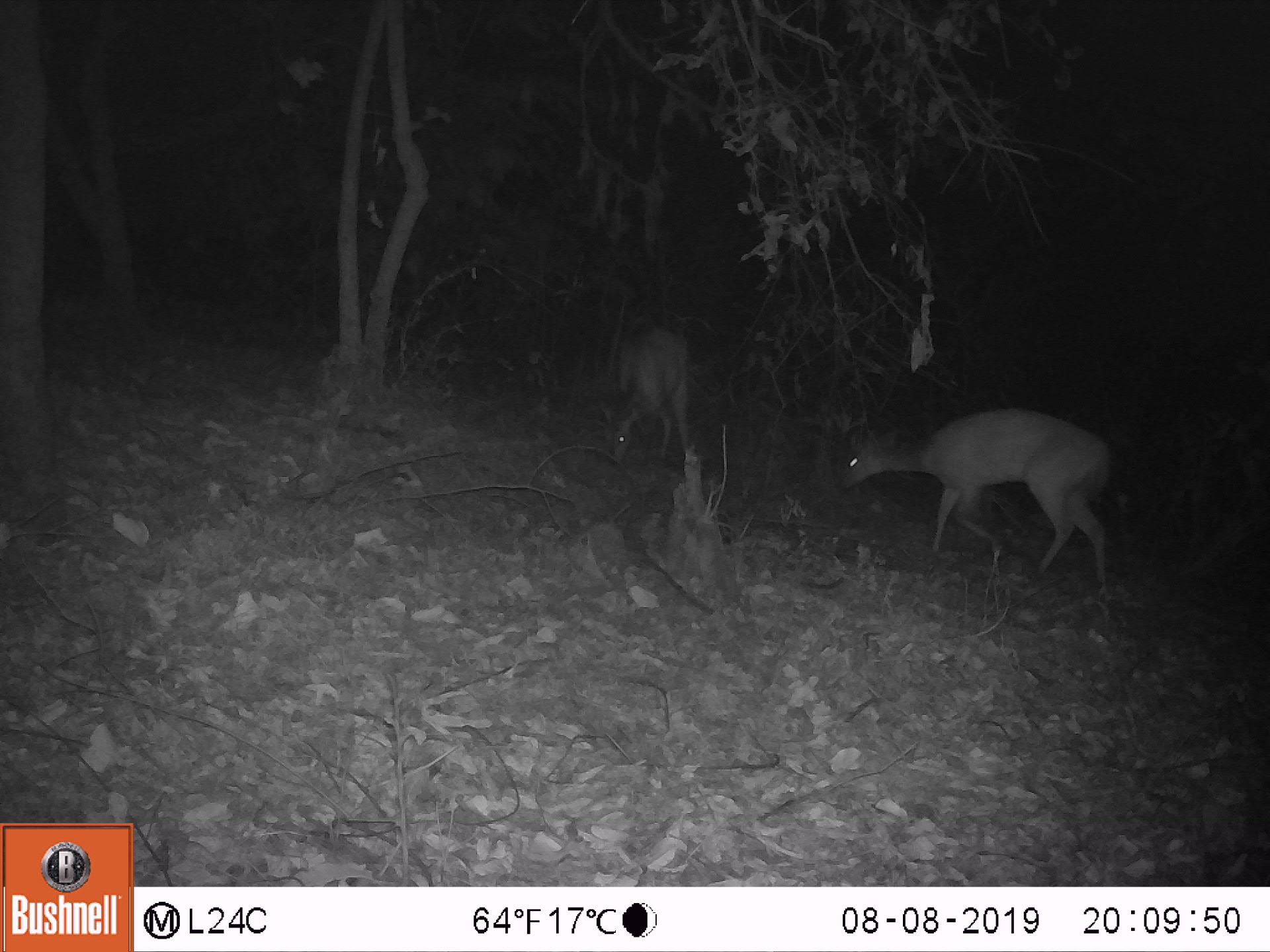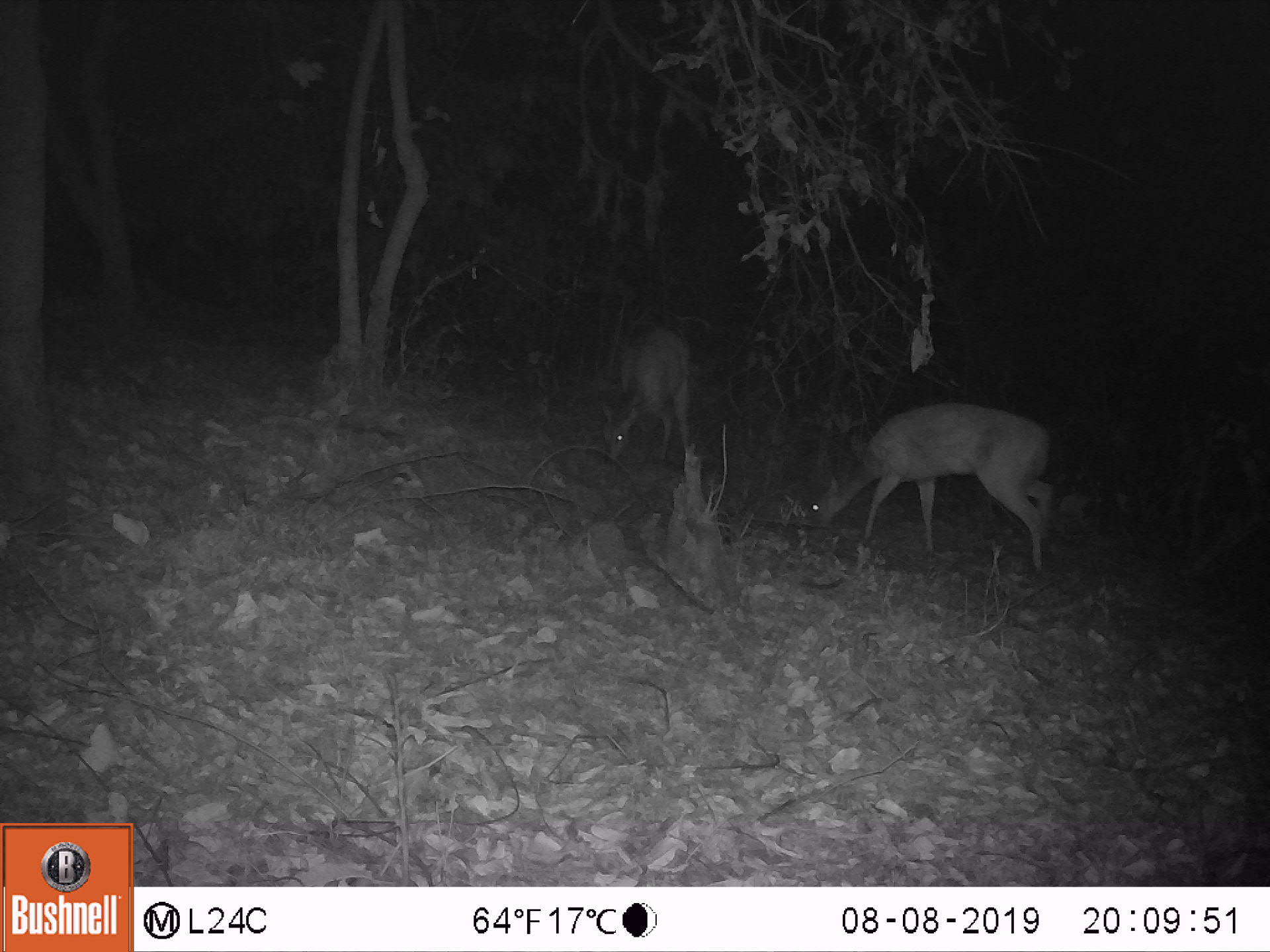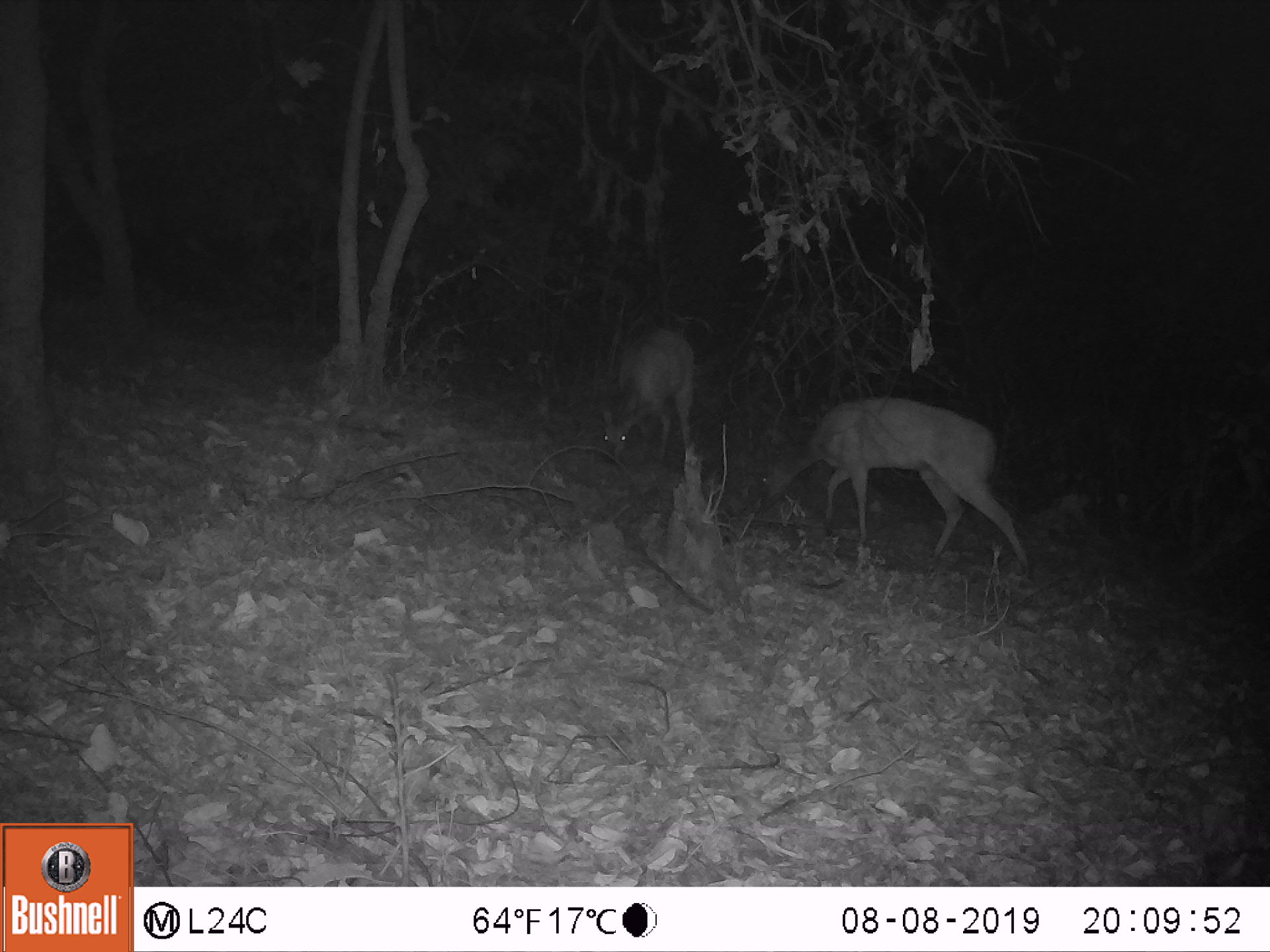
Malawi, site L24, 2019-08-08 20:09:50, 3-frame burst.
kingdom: Animalia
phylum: Chordata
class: Mammalia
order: Artiodactyla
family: Bovidae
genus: Tragelaphus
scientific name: Tragelaphus sylvaticus sylvaticus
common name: cape bushbuck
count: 2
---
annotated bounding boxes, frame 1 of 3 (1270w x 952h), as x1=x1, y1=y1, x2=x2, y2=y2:
cape bushbuck: x1=841, y1=409, x2=1118, y2=596; x1=599, y1=305, x2=695, y2=472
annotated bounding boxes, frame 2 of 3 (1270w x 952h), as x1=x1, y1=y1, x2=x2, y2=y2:
cape bushbuck: x1=802, y1=393, x2=1058, y2=577; x1=599, y1=316, x2=694, y2=466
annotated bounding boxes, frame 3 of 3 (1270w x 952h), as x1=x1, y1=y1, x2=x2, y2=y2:
cape bushbuck: x1=753, y1=391, x2=1030, y2=572; x1=599, y1=321, x2=698, y2=473